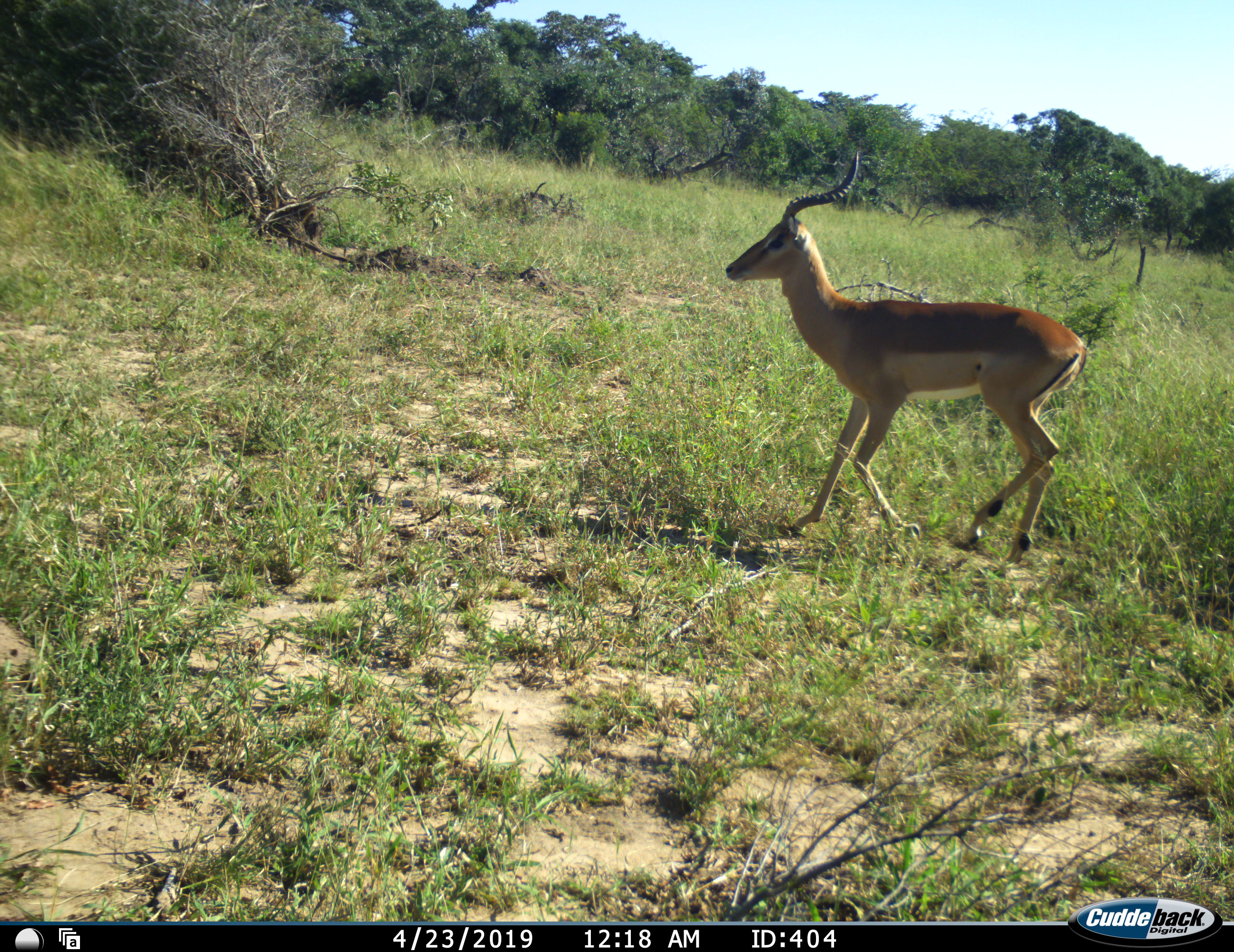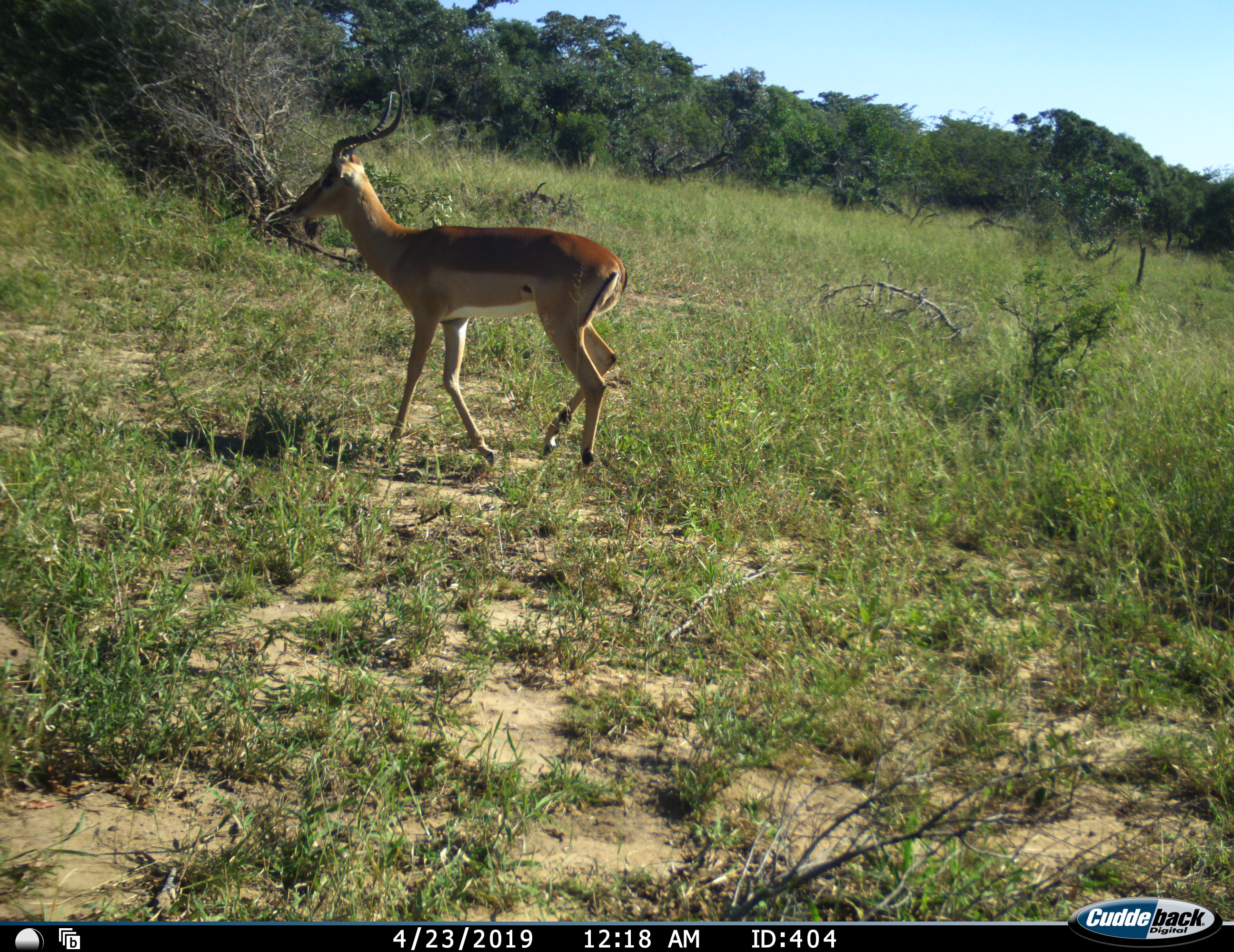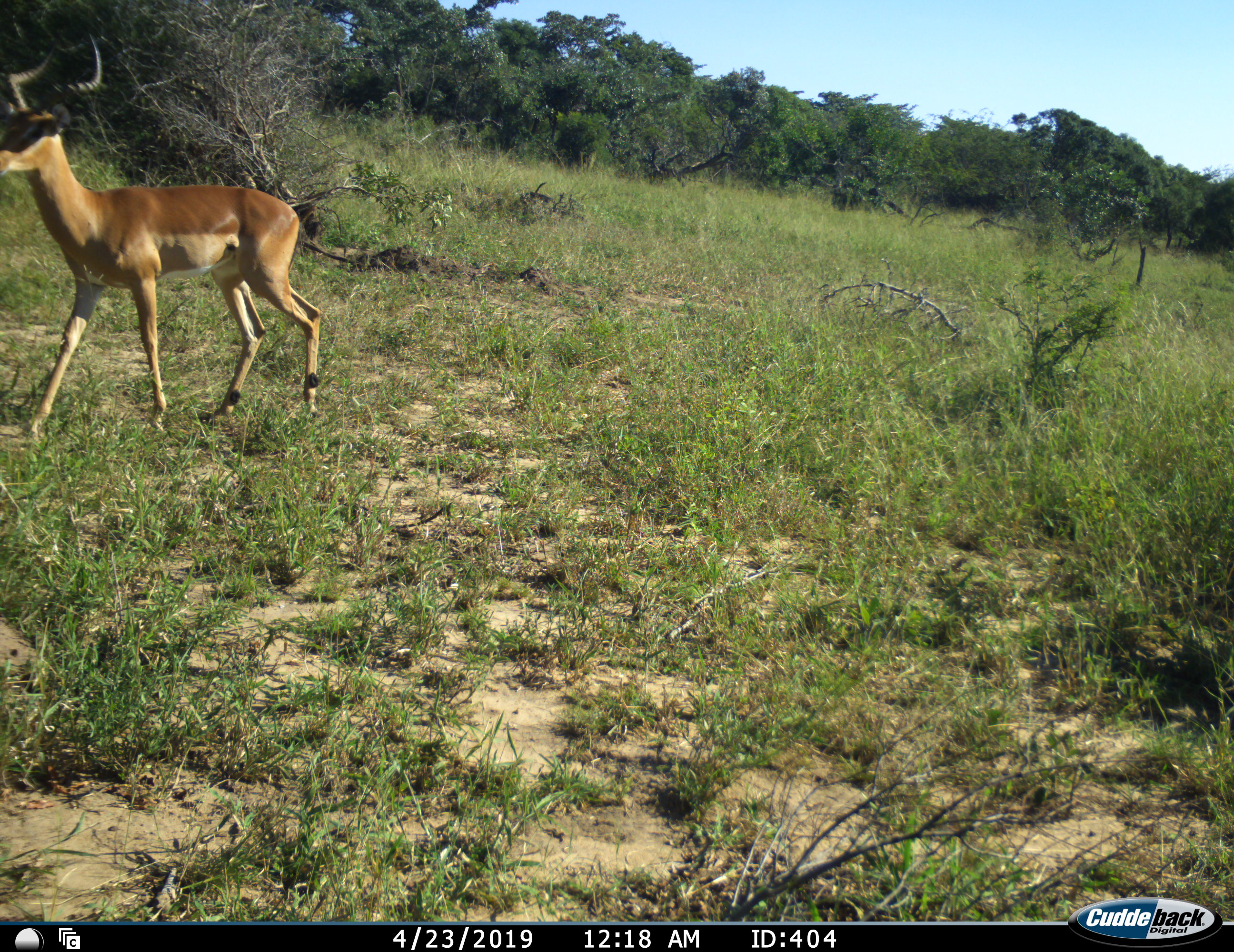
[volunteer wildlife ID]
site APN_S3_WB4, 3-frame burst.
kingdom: Animalia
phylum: Chordata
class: Mammalia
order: Artiodactyla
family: Bovidae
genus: Aepyceros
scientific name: Aepyceros melampus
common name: impala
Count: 1.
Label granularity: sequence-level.